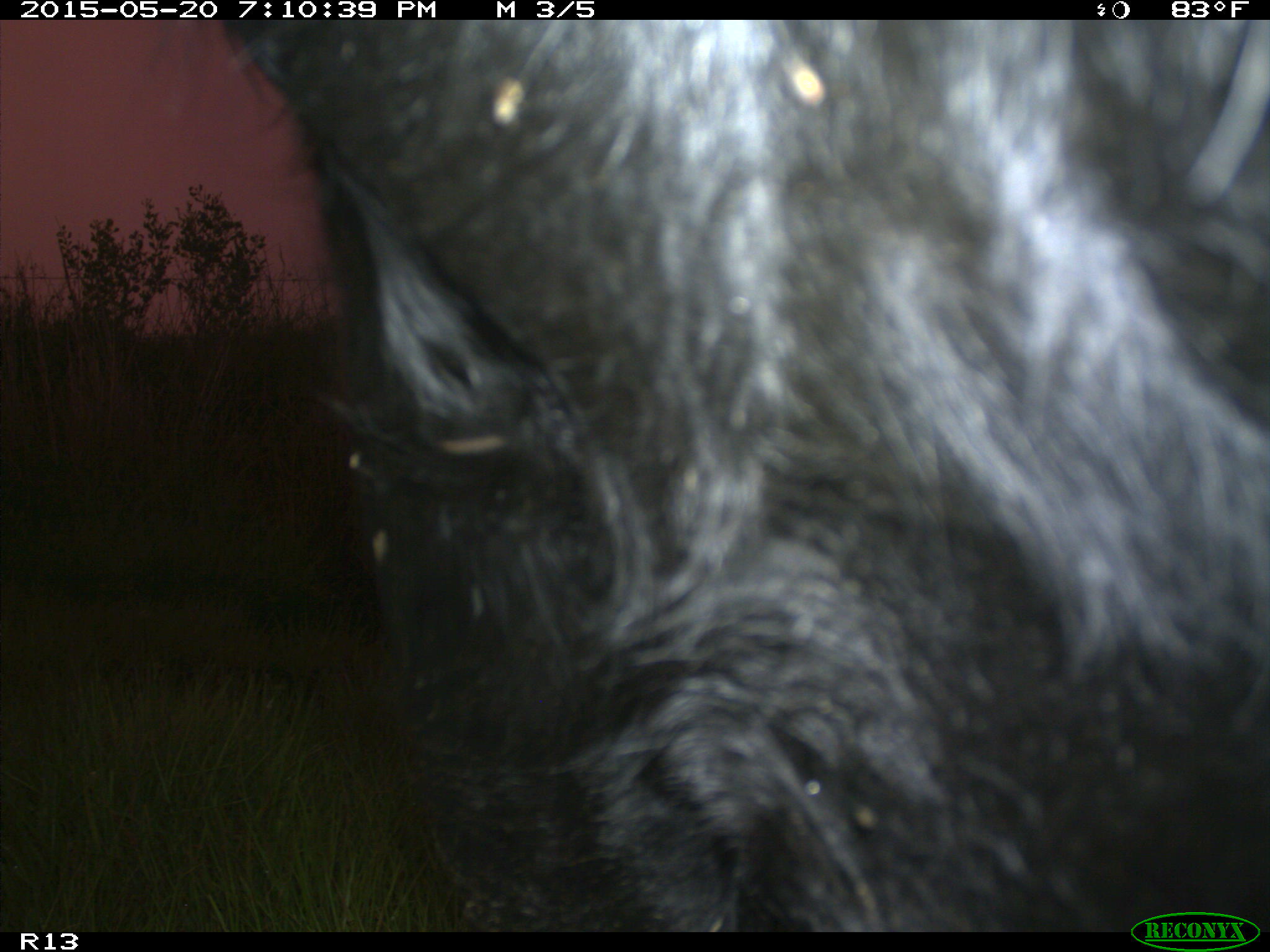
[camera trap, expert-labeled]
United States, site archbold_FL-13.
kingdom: Animalia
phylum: Chordata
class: Mammalia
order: Artiodactyla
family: Bovidae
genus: Bos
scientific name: Bos taurus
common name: domestic cow